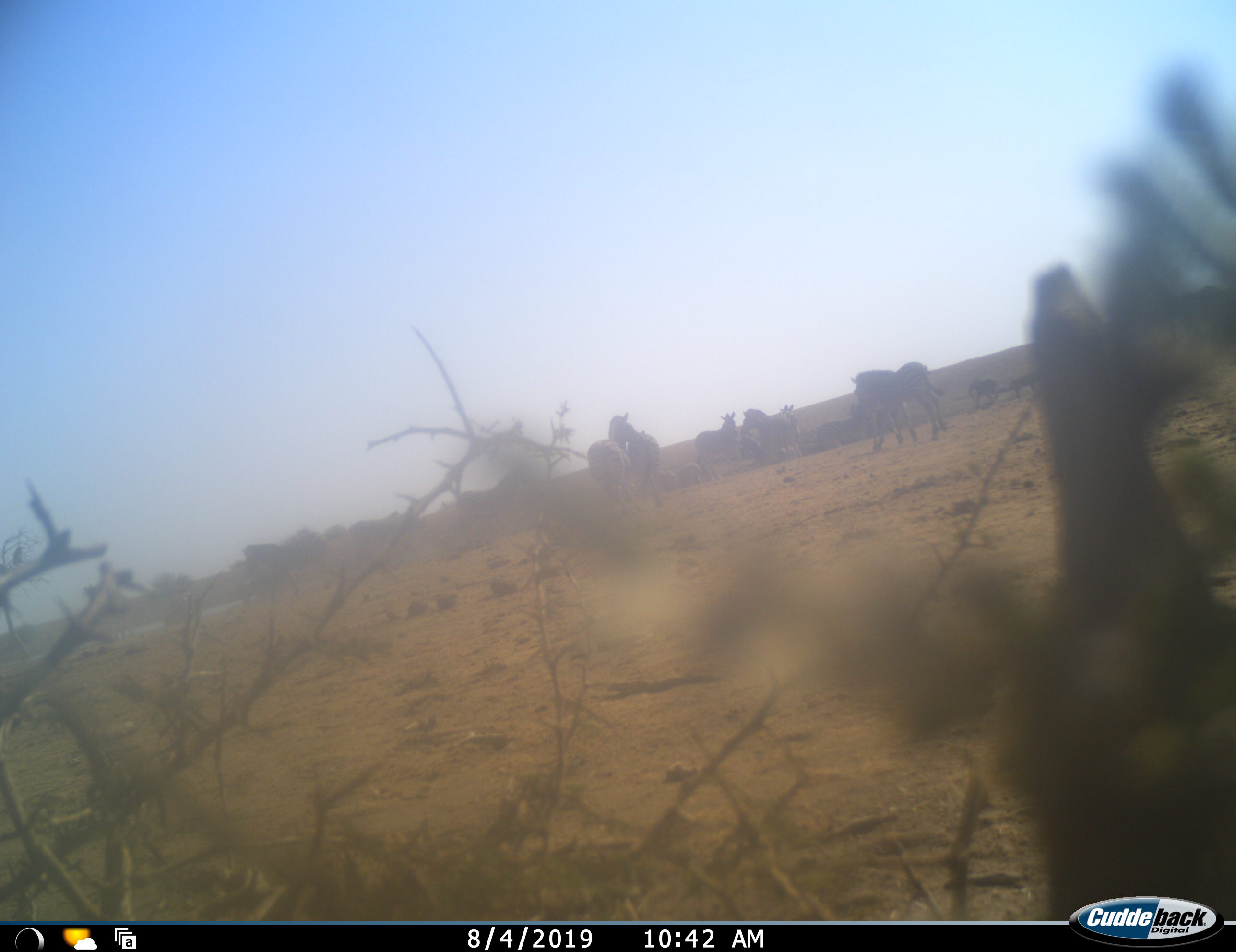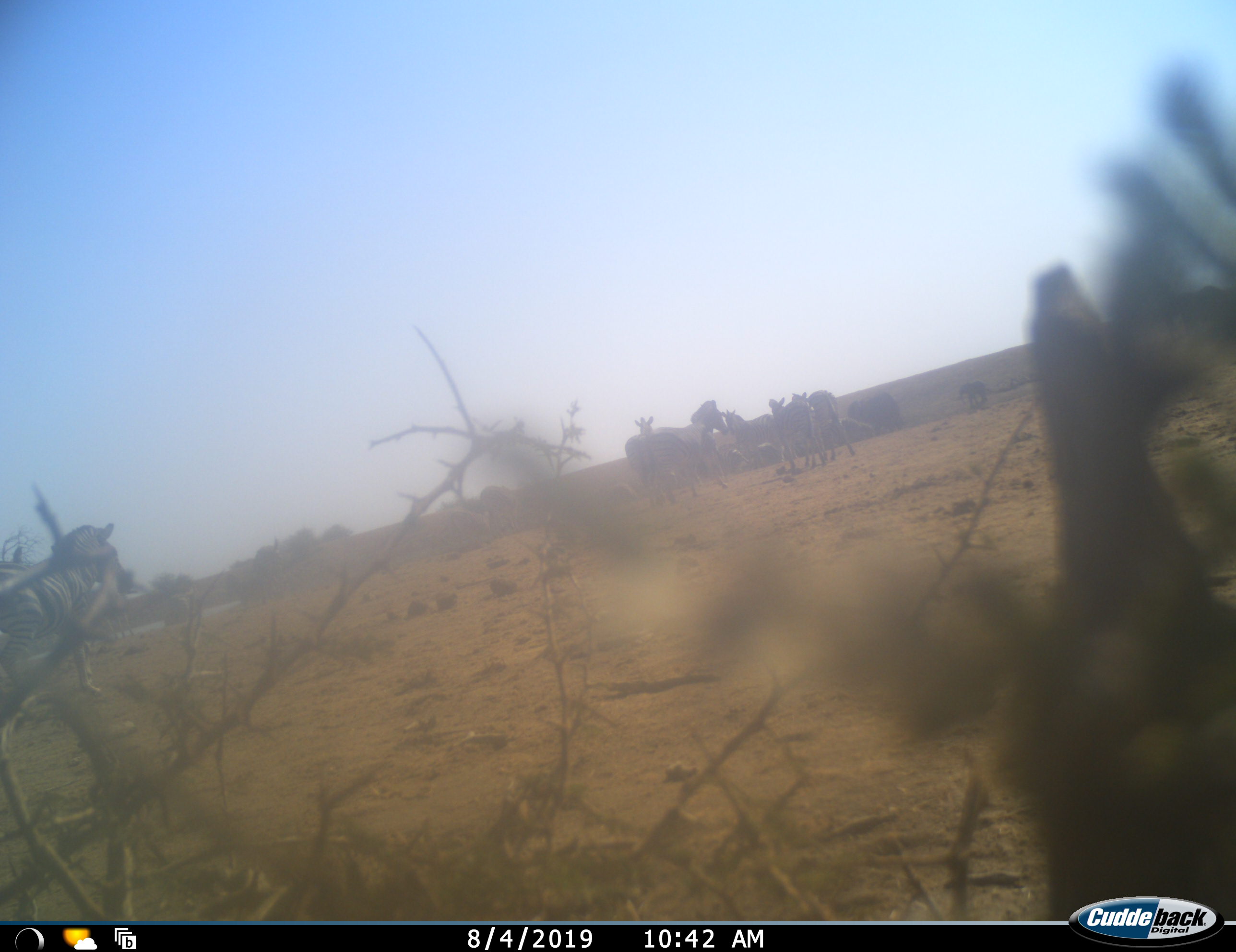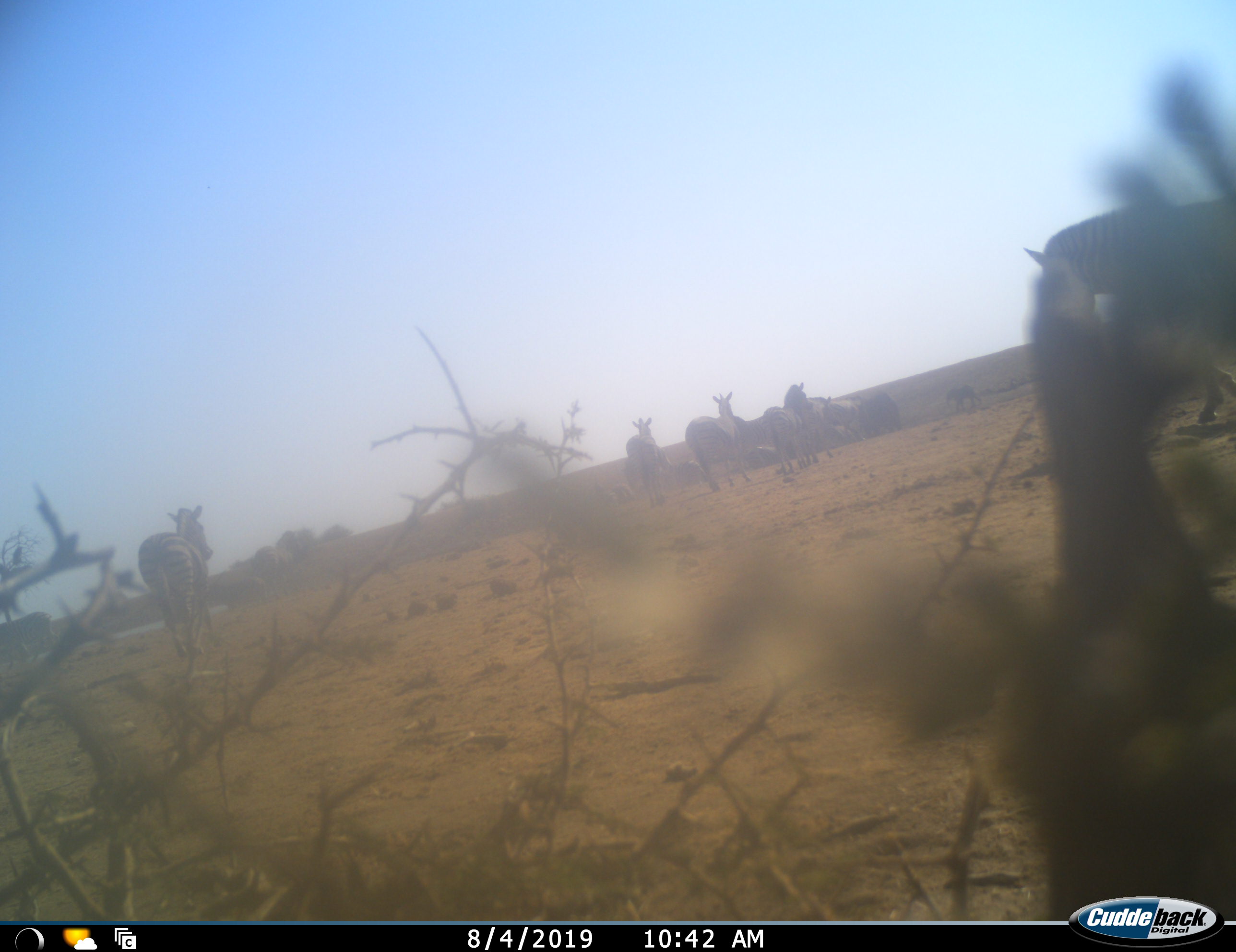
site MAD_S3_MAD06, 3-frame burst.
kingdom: Animalia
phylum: Chordata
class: Mammalia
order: Perissodactyla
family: Equidae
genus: Equus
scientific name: Equus quagga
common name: plains zebra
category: zebraplains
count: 11-50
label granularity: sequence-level